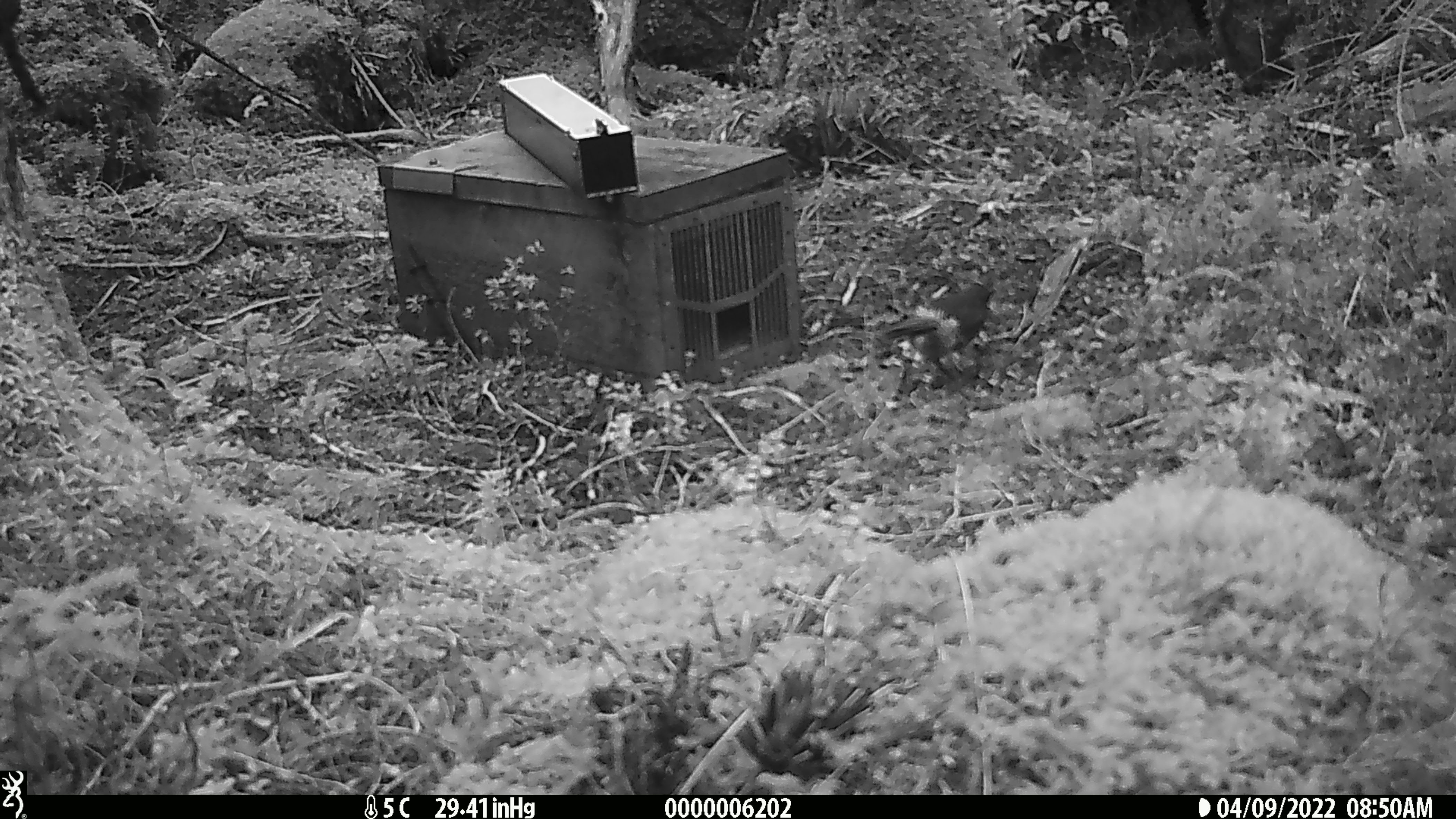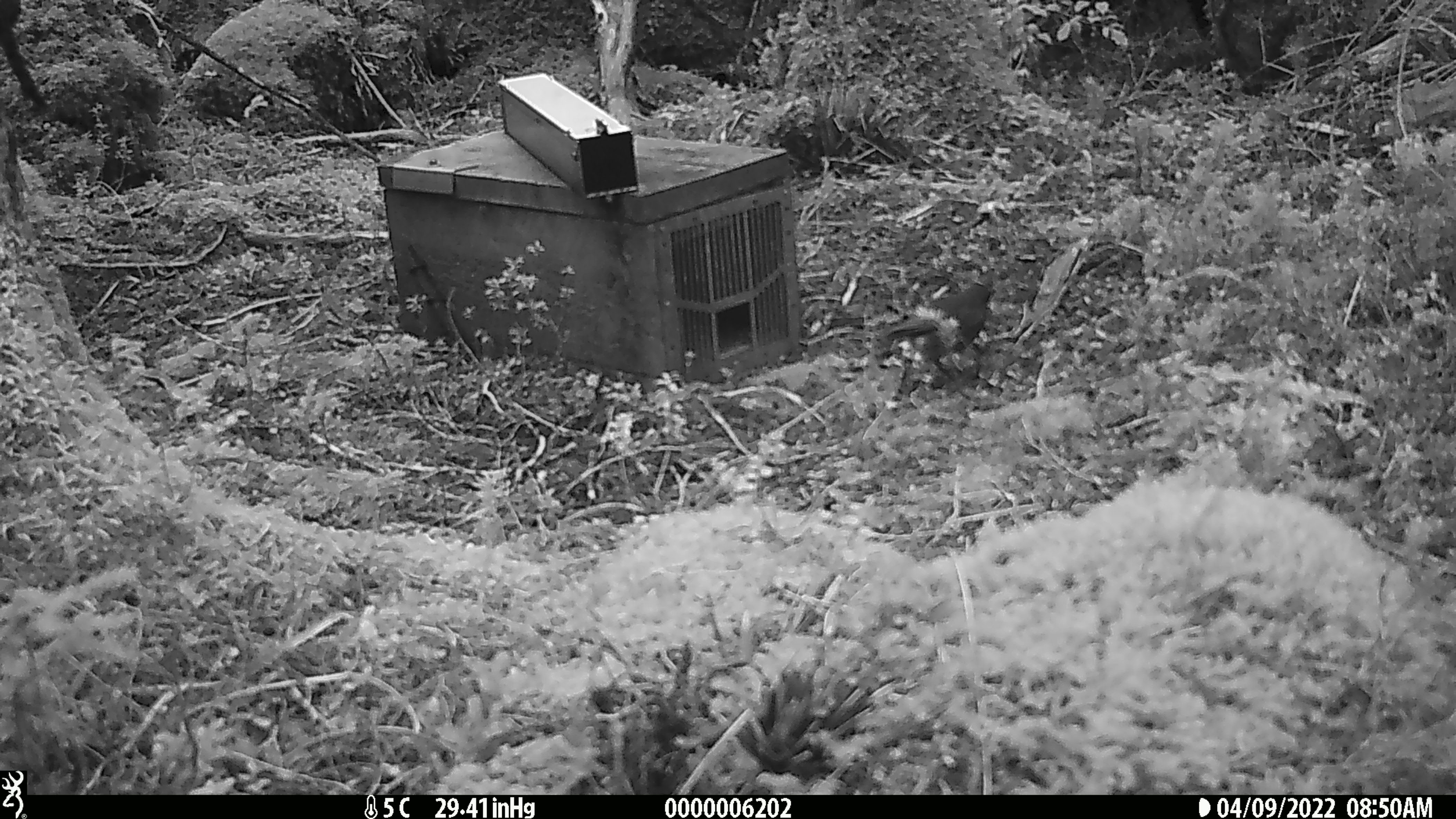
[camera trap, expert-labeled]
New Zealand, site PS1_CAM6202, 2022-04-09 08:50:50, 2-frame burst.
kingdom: Animalia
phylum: Chordata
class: Aves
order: Passeriformes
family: Petroicidae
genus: Petroica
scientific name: Petroica australis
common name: new zealand robin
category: robin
Robin (new zealand robin) (Petroica australis).